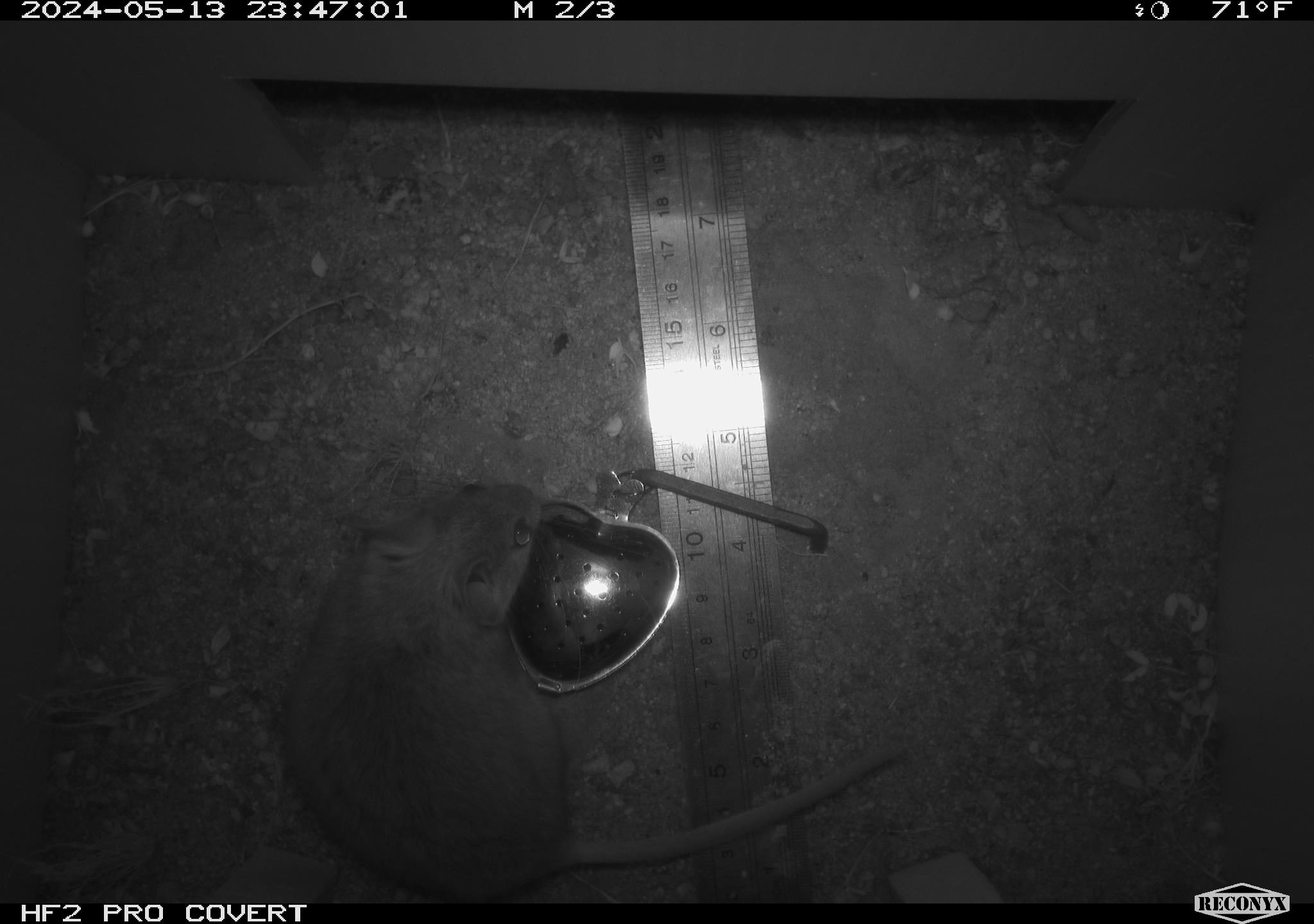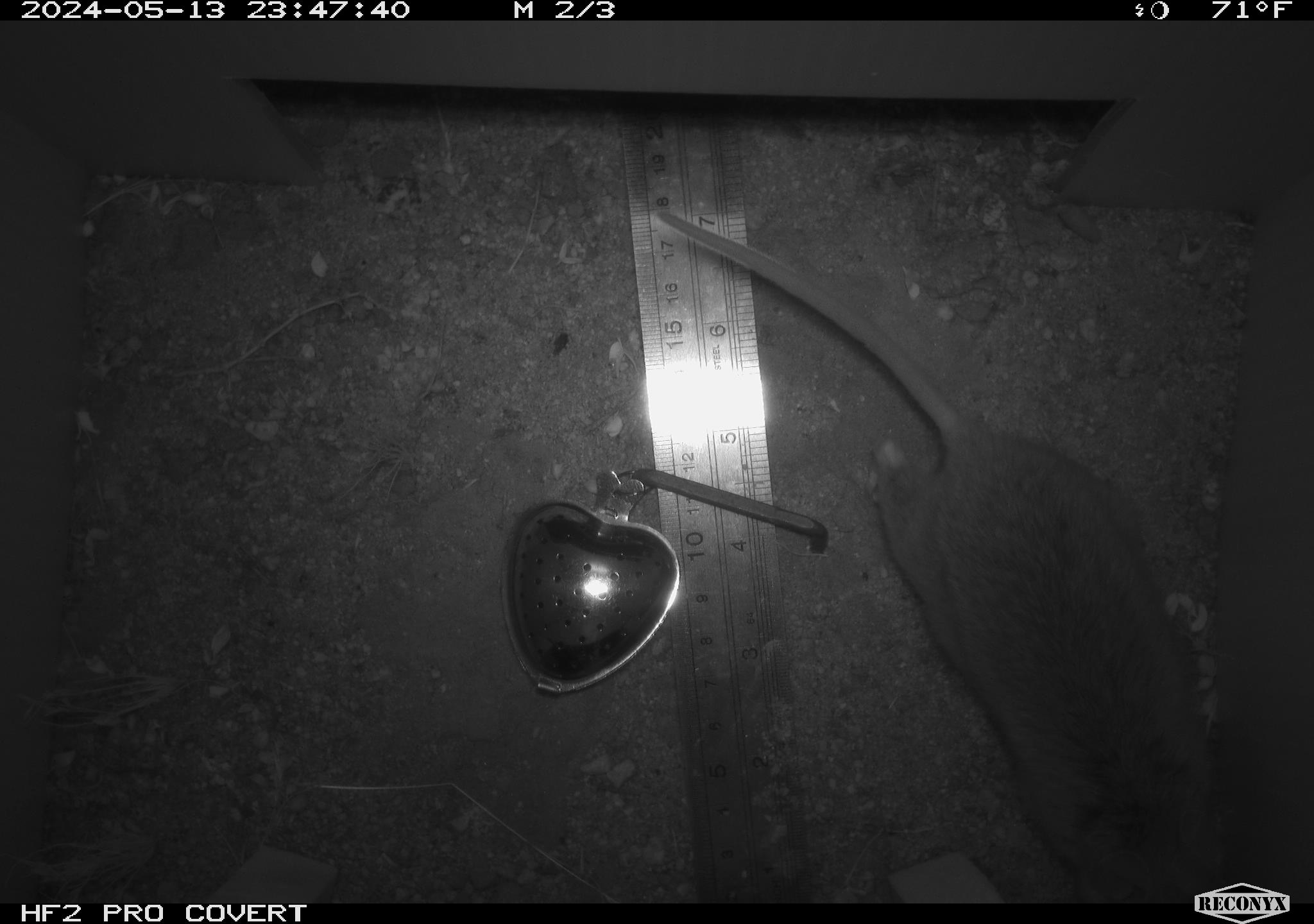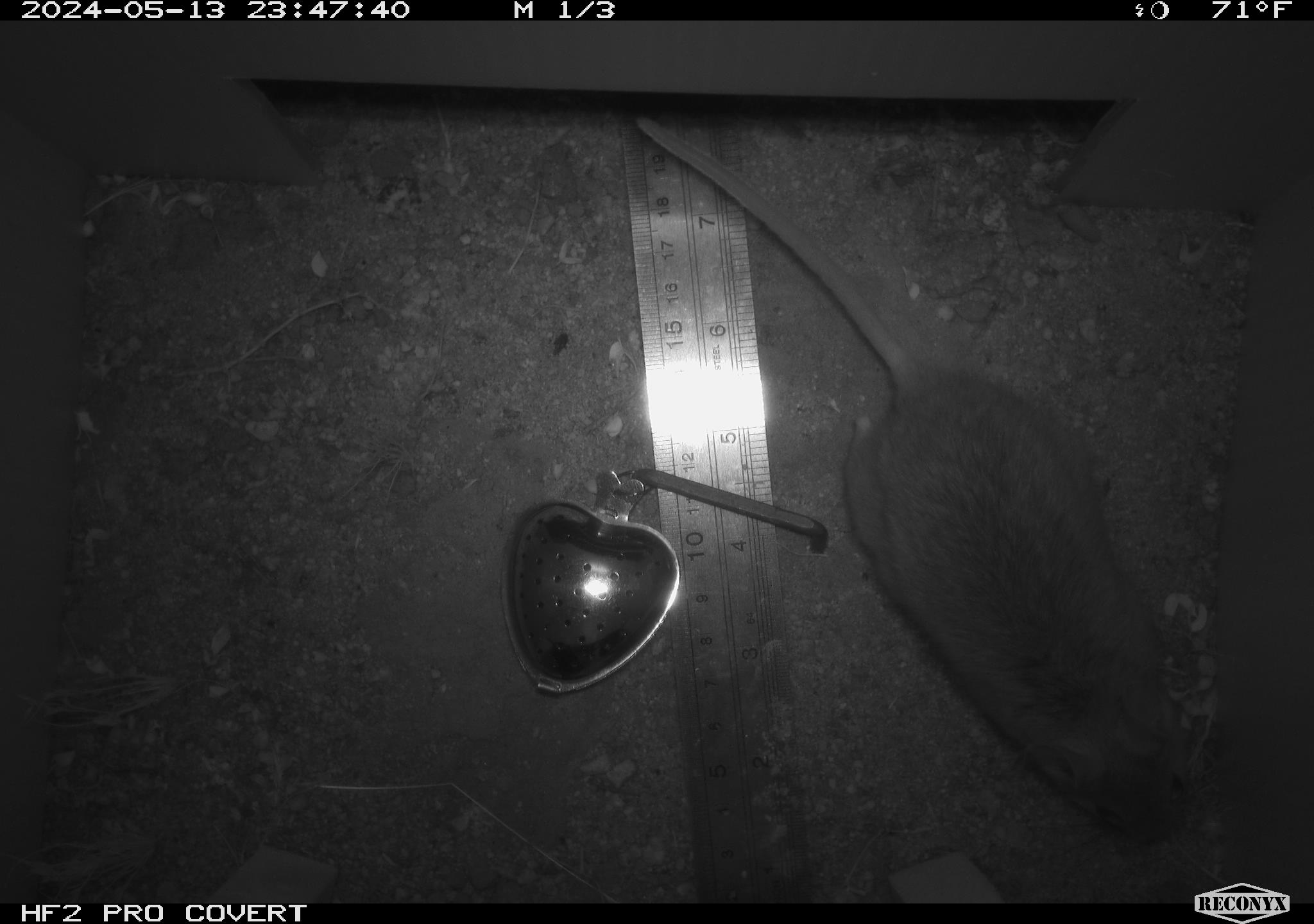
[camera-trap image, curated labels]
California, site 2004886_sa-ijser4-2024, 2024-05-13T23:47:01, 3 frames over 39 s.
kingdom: Animalia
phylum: Chordata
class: Mammalia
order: Rodentia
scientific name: Rodentia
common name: woodrat or rat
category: woodrat or rat species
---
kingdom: Animalia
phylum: Chordata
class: Mammalia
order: Rodentia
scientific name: Rodentia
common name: woodrat or rat or mouse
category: woodrat or rat or mouse species